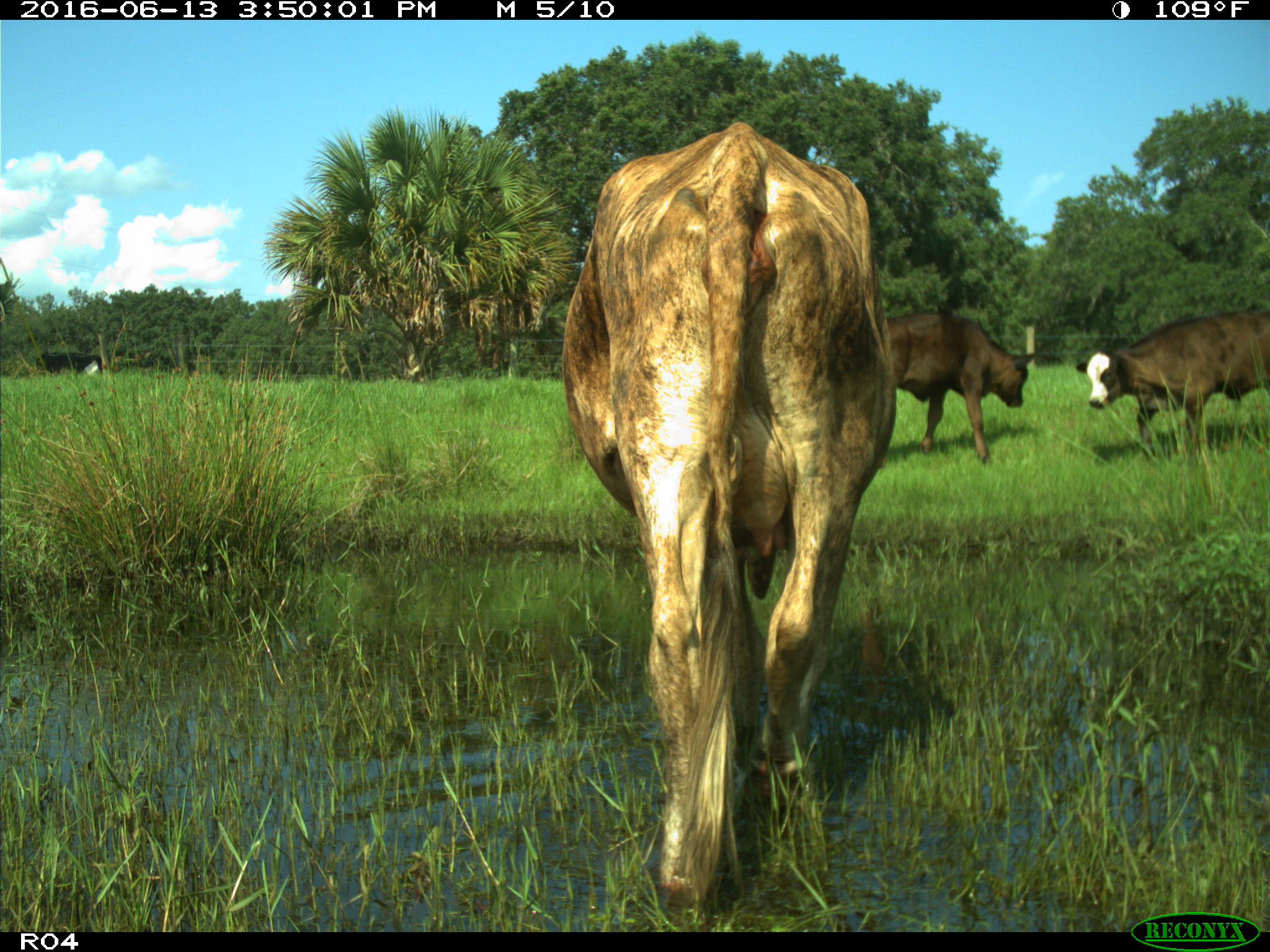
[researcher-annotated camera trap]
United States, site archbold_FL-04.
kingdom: Animalia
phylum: Chordata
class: Mammalia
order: Artiodactyla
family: Bovidae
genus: Bos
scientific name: Bos taurus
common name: domestic cow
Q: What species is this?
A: Bos taurus (domestic cow).